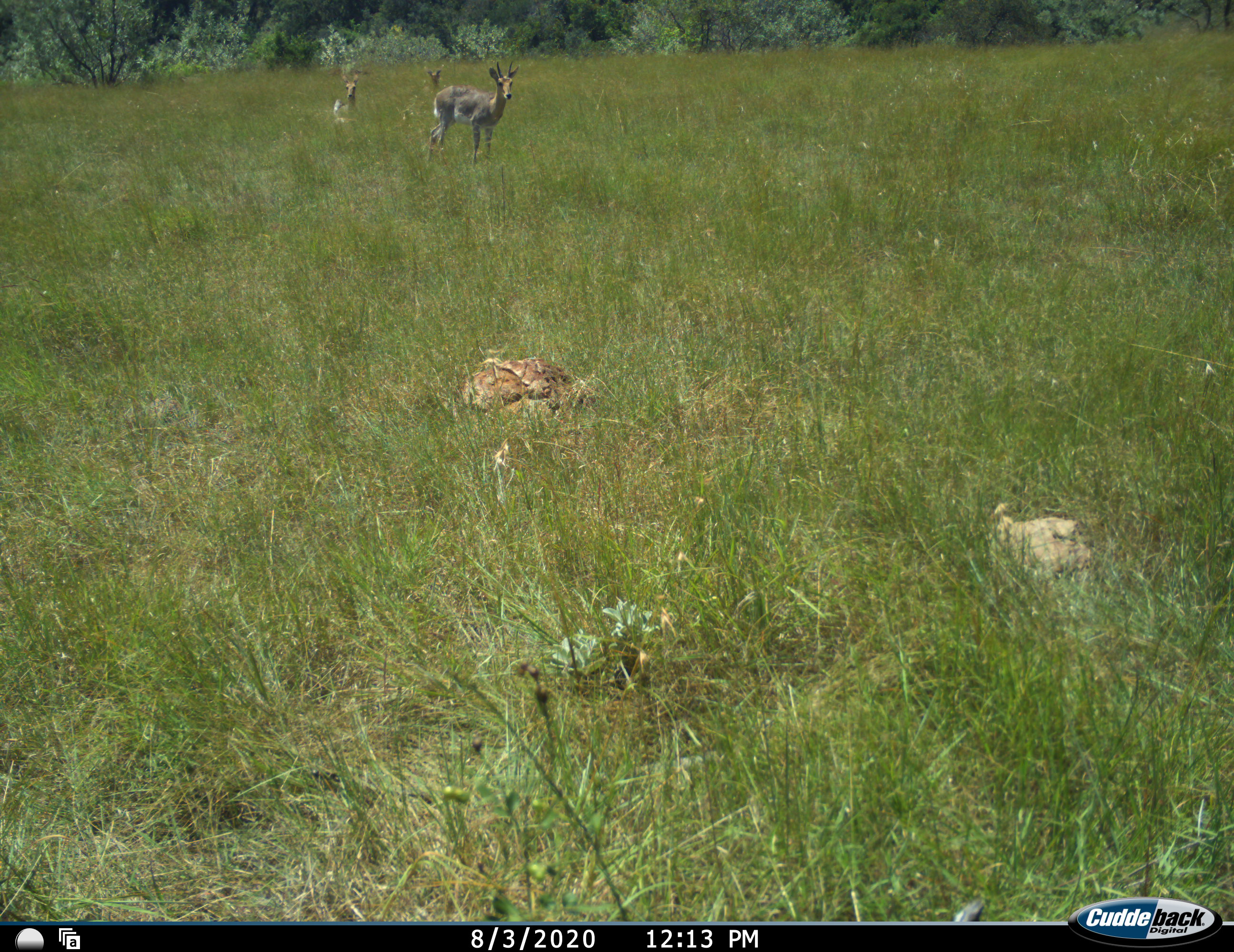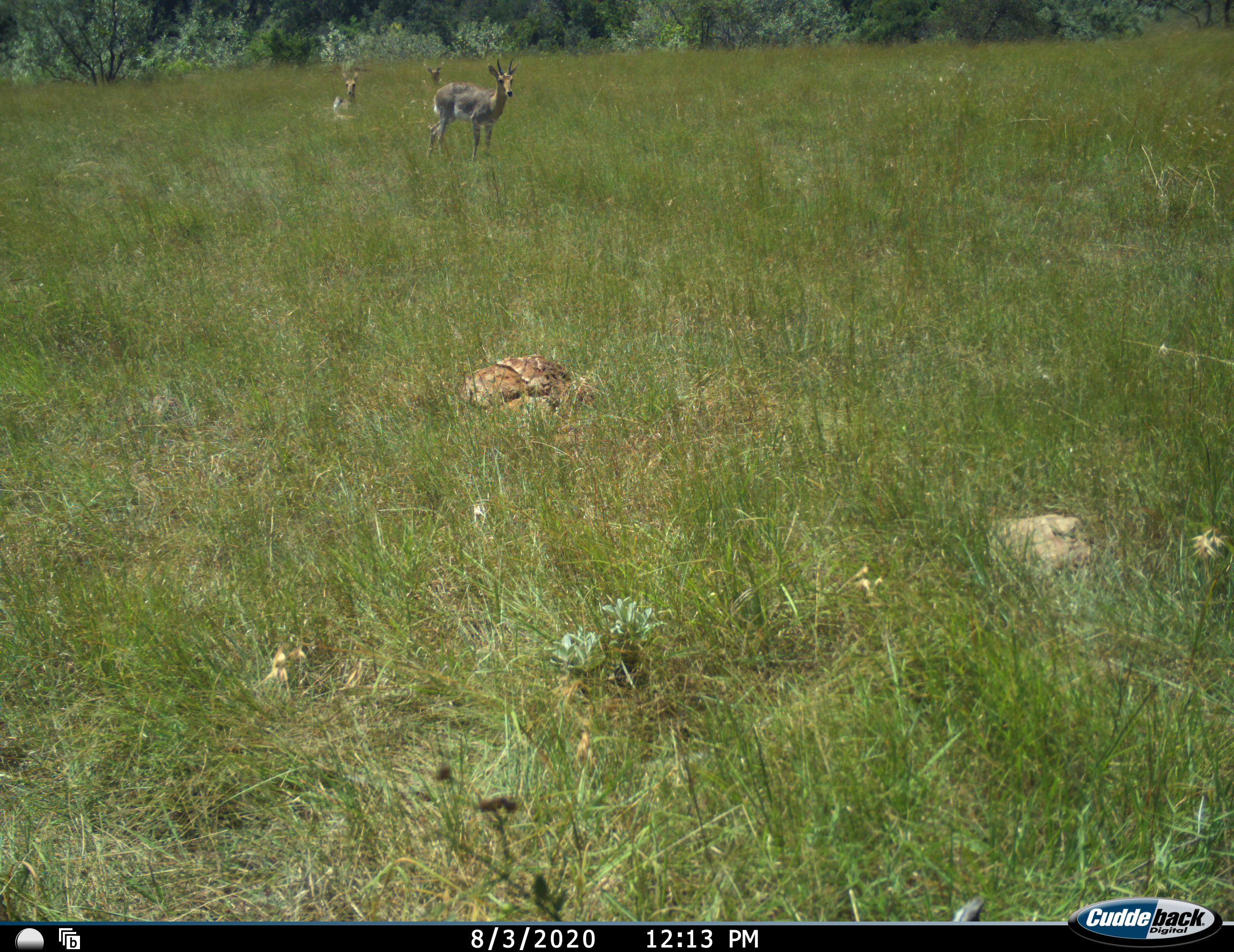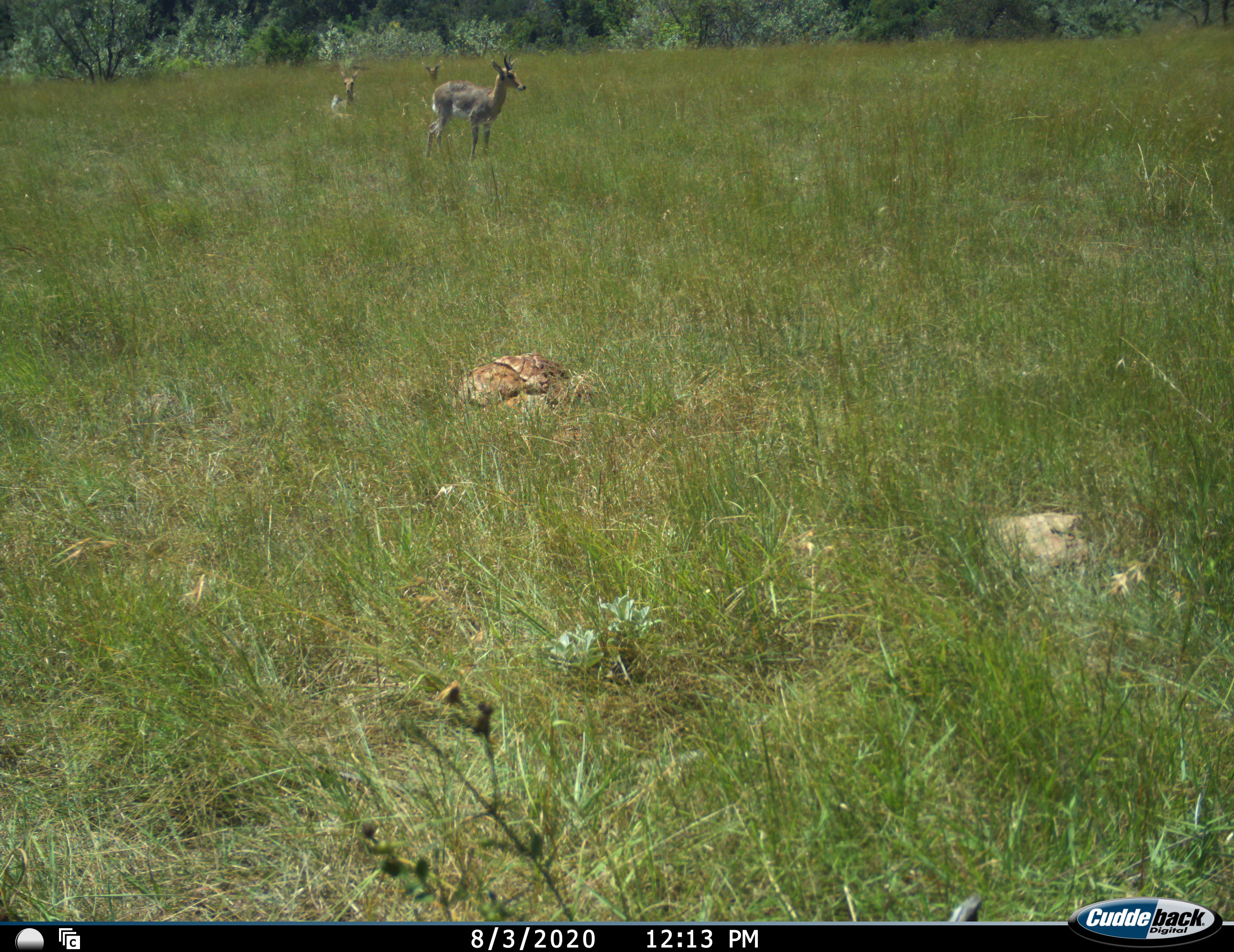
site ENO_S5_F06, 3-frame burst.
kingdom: Animalia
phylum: Chordata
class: Mammalia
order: Artiodactyla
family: Bovidae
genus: Redunca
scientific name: Redunca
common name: reedbuck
Reedbuck (Redunca), count 3. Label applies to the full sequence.